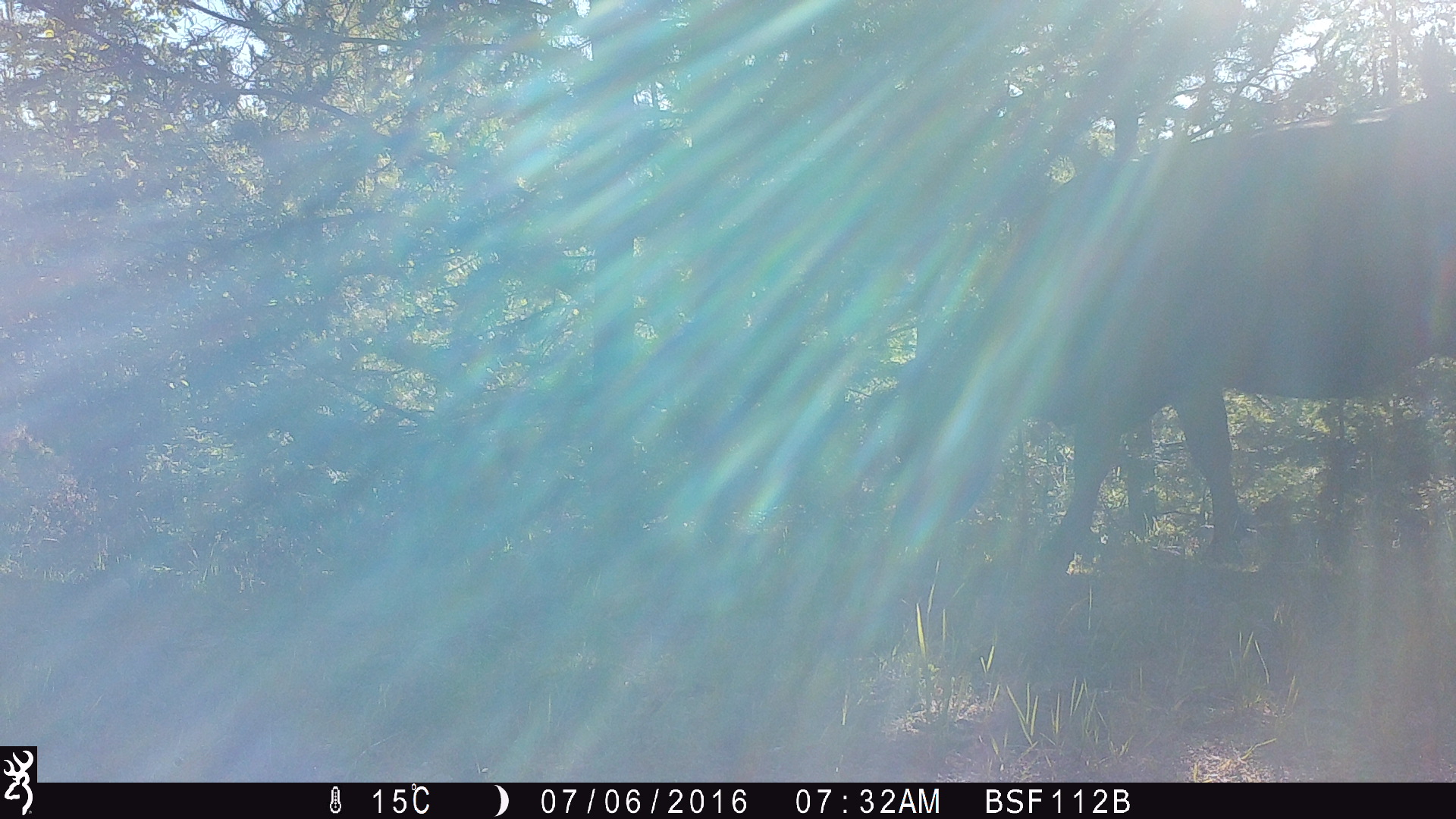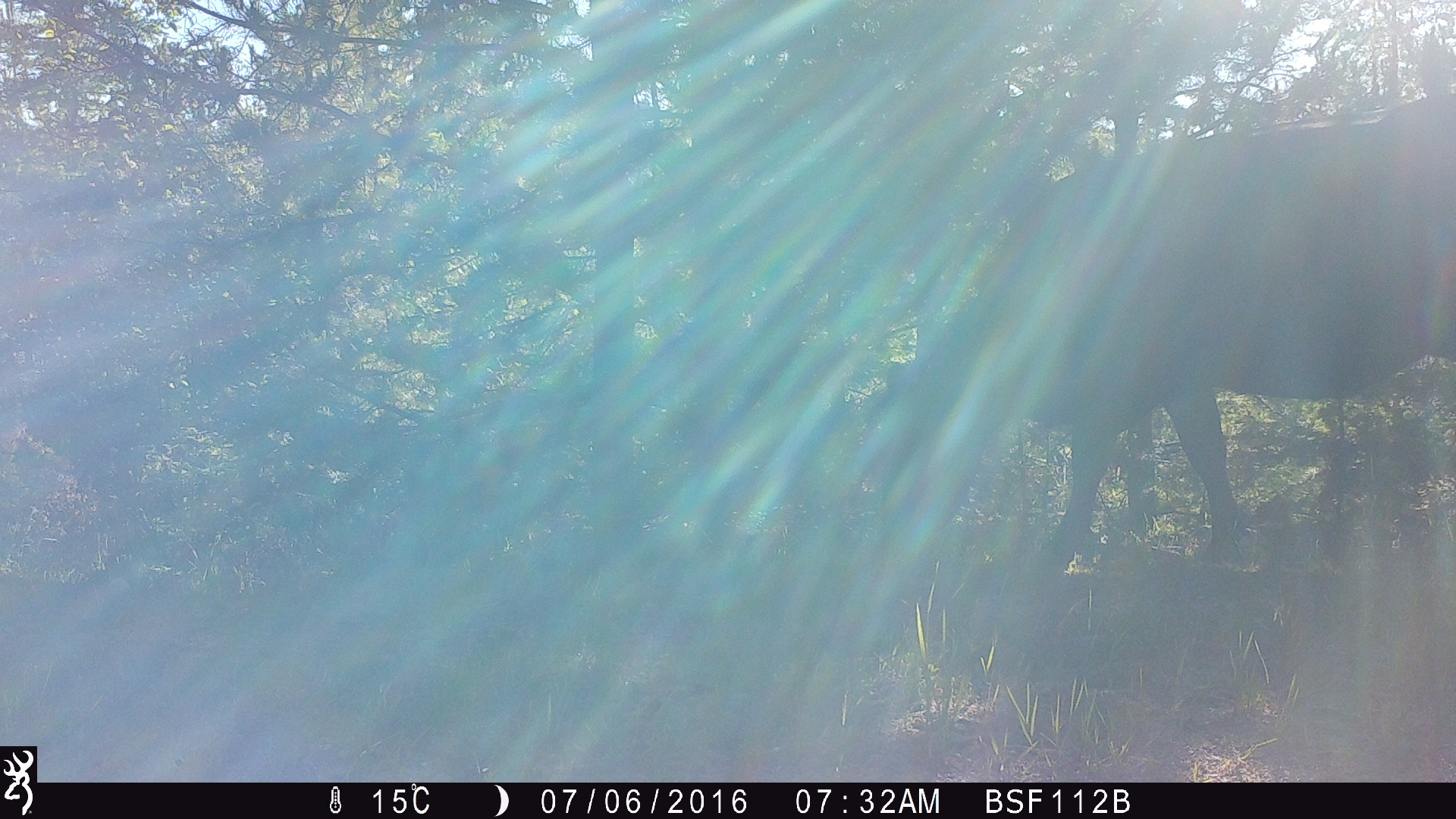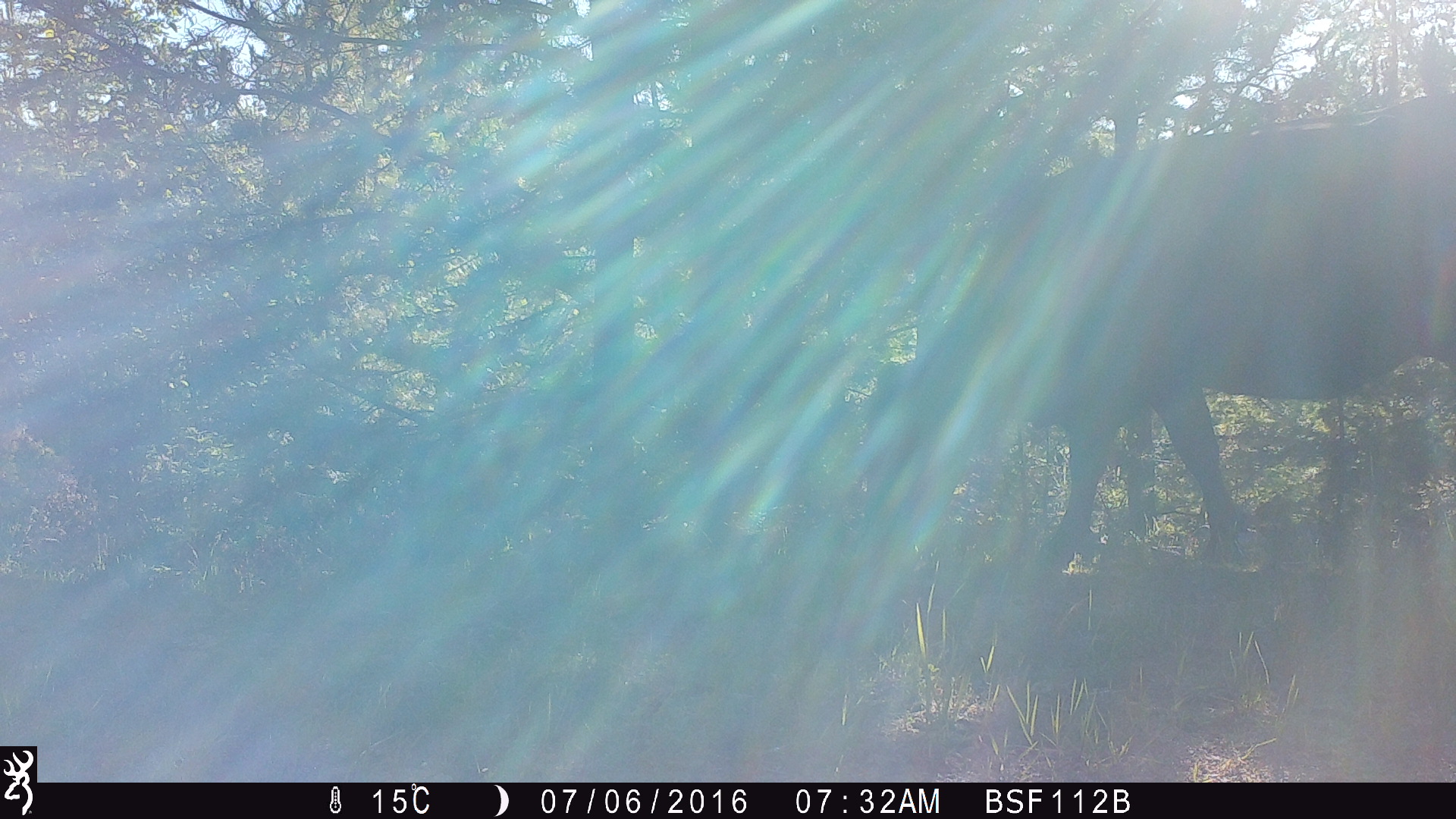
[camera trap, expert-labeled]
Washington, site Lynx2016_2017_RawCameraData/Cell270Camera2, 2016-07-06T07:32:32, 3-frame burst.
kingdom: Animalia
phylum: Chordata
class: Mammalia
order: Artiodactyla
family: Bovidae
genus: Bos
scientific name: Bos taurus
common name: domestic cattle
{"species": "domestic cattle (Bos taurus)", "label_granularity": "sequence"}